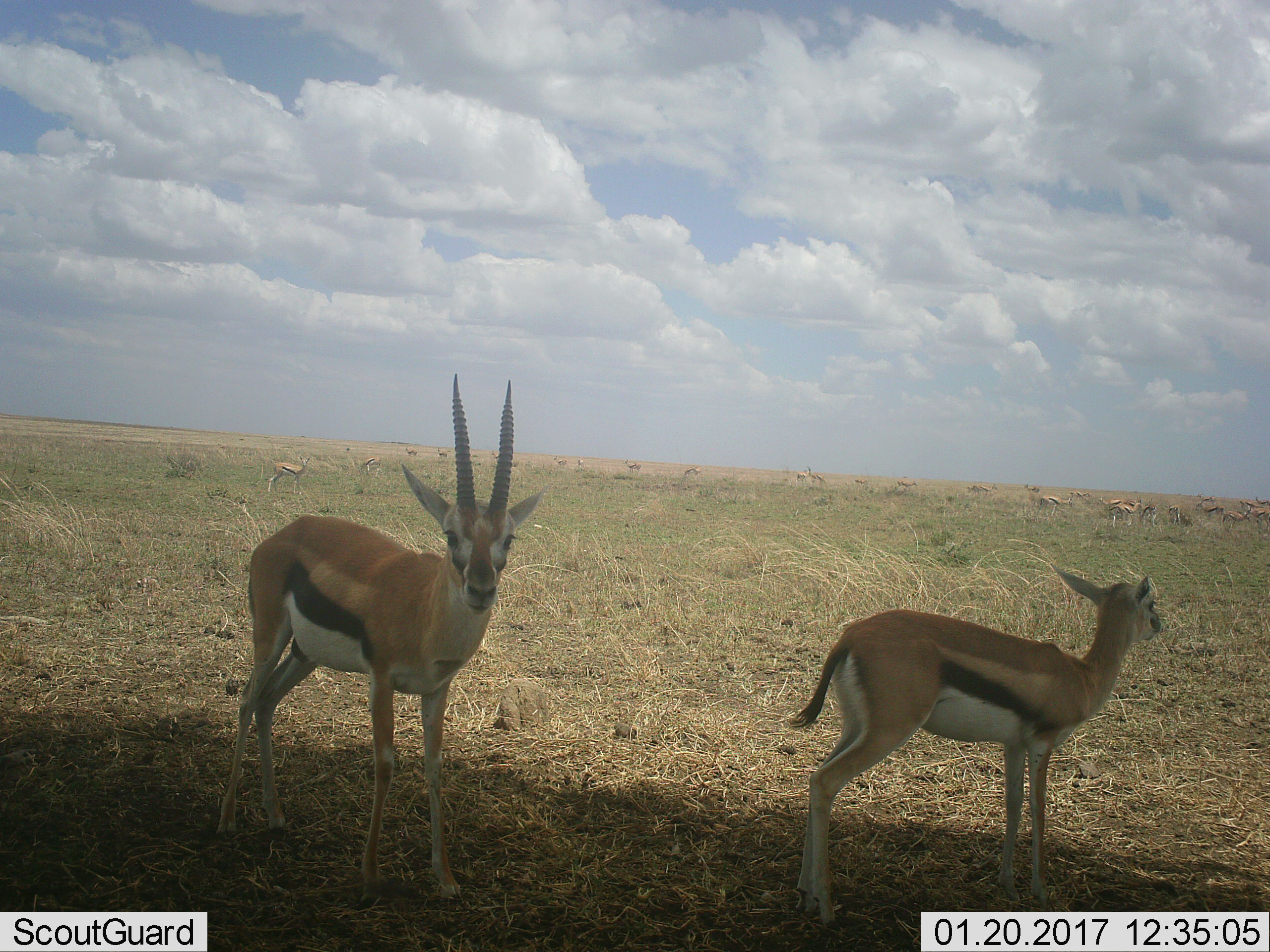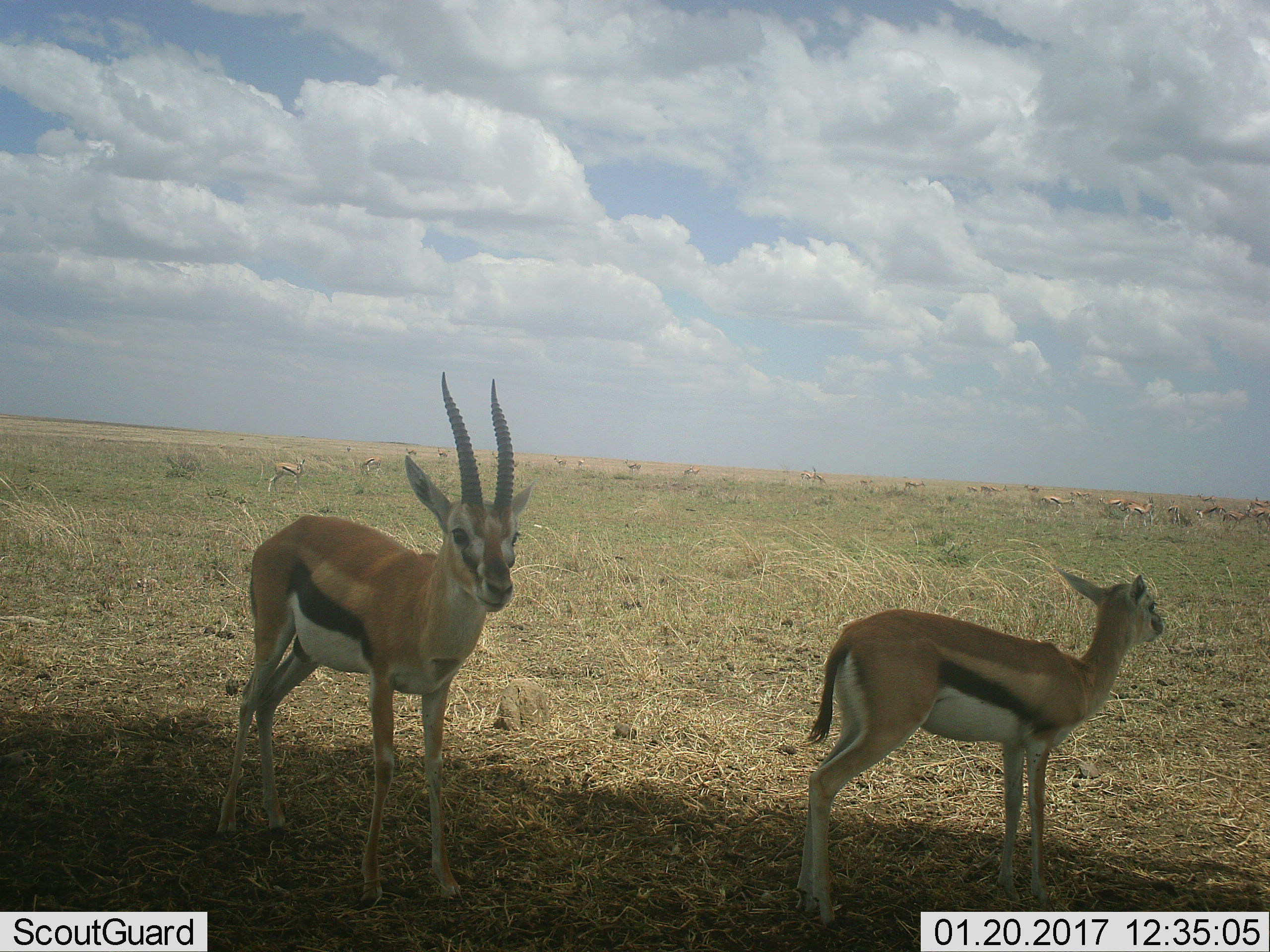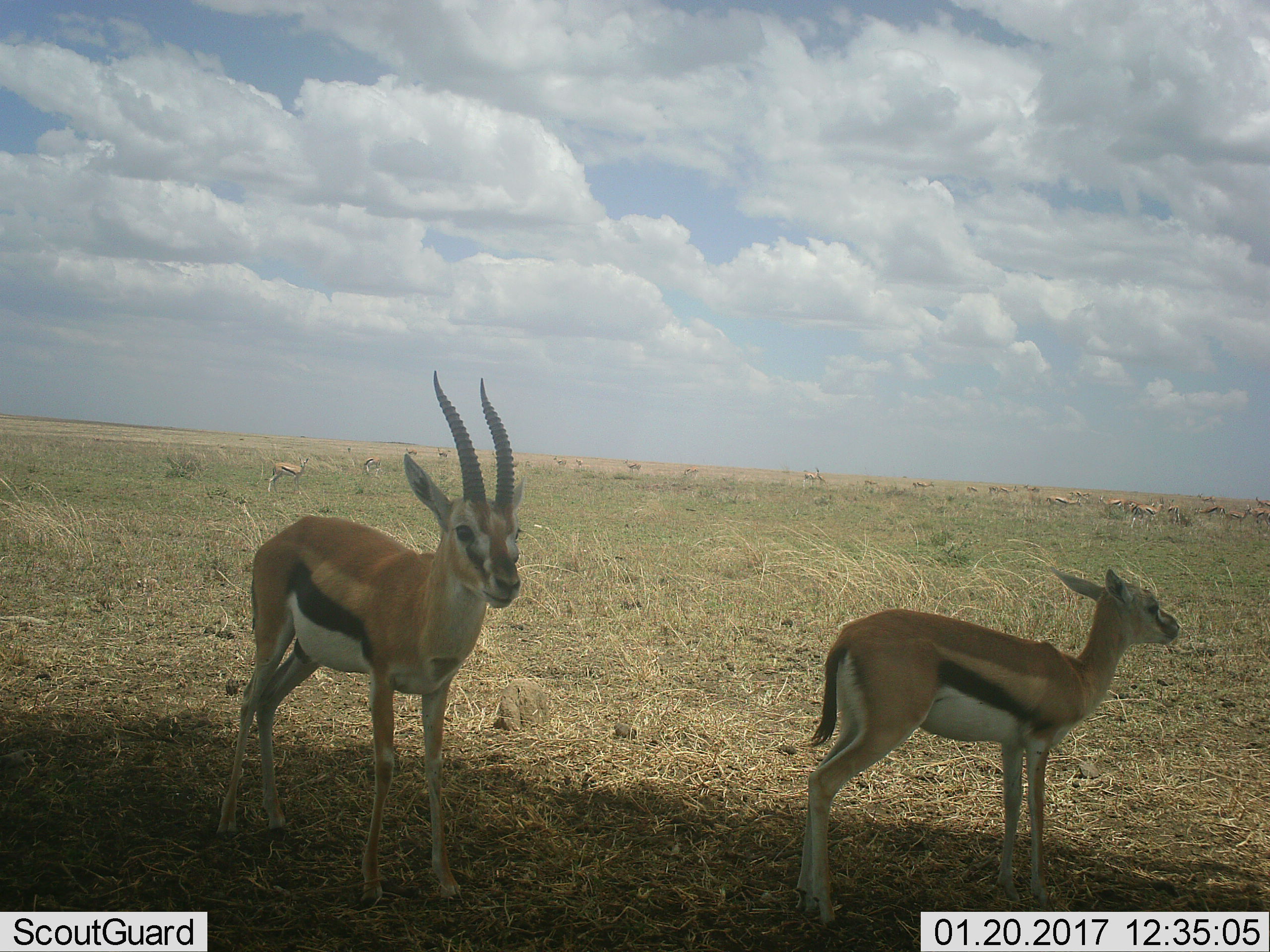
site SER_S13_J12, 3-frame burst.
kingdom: Animalia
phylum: Chordata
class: Mammalia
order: Artiodactyla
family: Bovidae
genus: Eudorcas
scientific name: Eudorcas thomsonii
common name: thomson's gazelle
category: gazellethomsons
Gazellethomsons (thomson's gazelle) (Eudorcas thomsonii), count 11-50. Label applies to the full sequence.